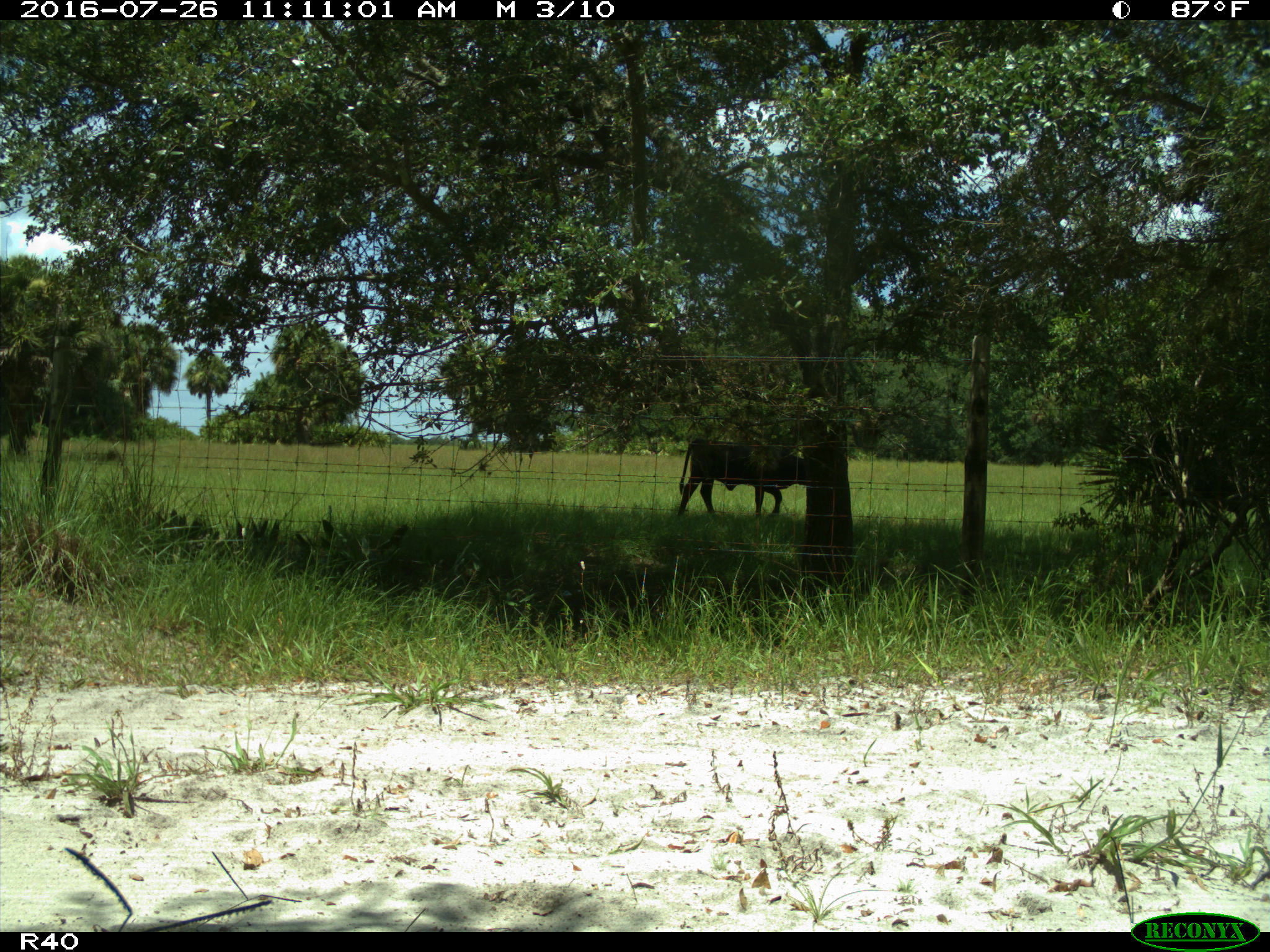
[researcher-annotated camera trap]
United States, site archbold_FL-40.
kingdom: Animalia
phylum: Chordata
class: Mammalia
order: Artiodactyla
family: Bovidae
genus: Bos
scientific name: Bos taurus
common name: domestic cow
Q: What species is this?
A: Bos taurus (domestic cow).